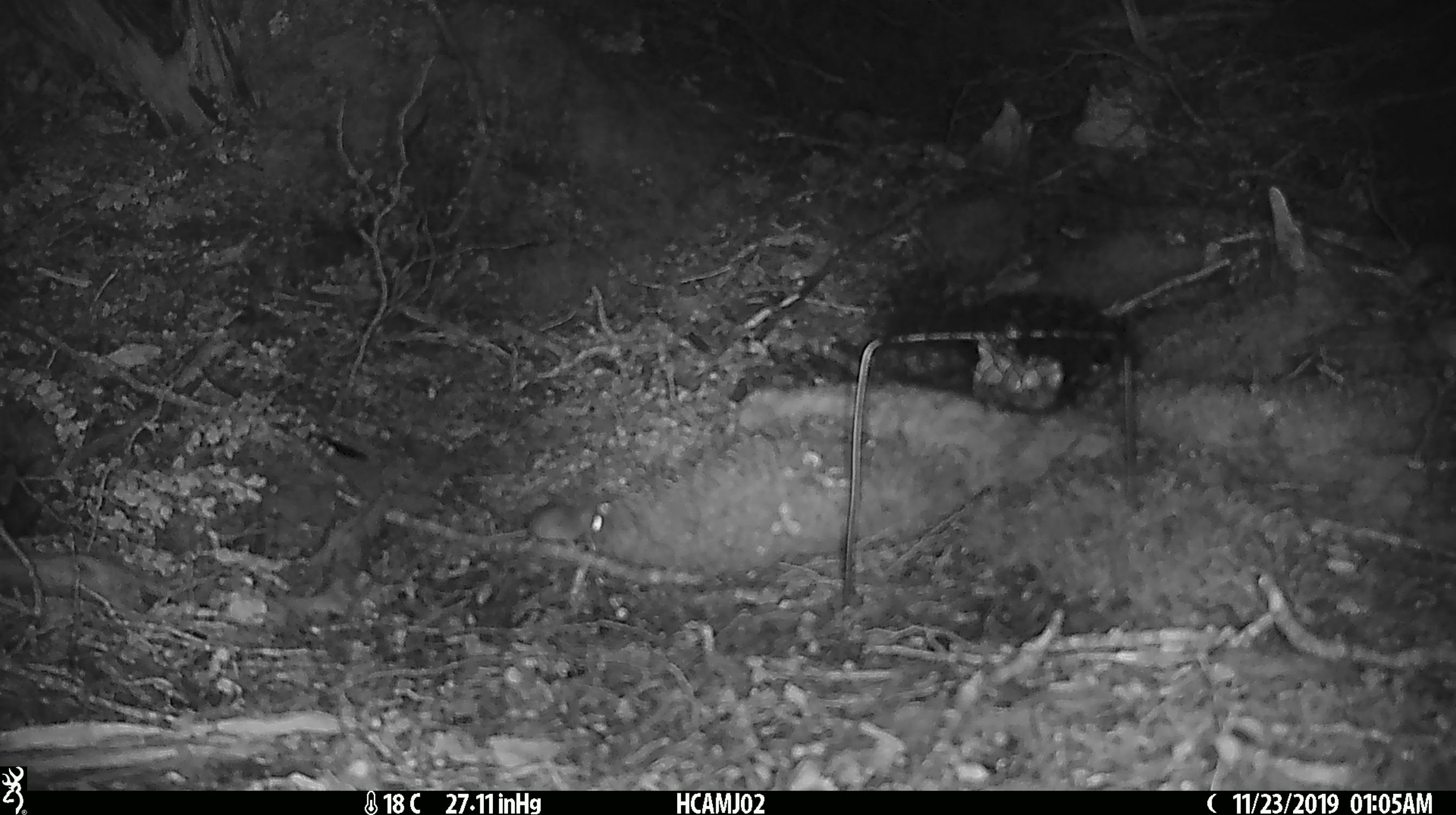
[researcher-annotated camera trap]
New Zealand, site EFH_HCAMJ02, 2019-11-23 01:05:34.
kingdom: Animalia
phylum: Chordata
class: Mammalia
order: Rodentia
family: Muridae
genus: Mus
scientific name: Mus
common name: mouse